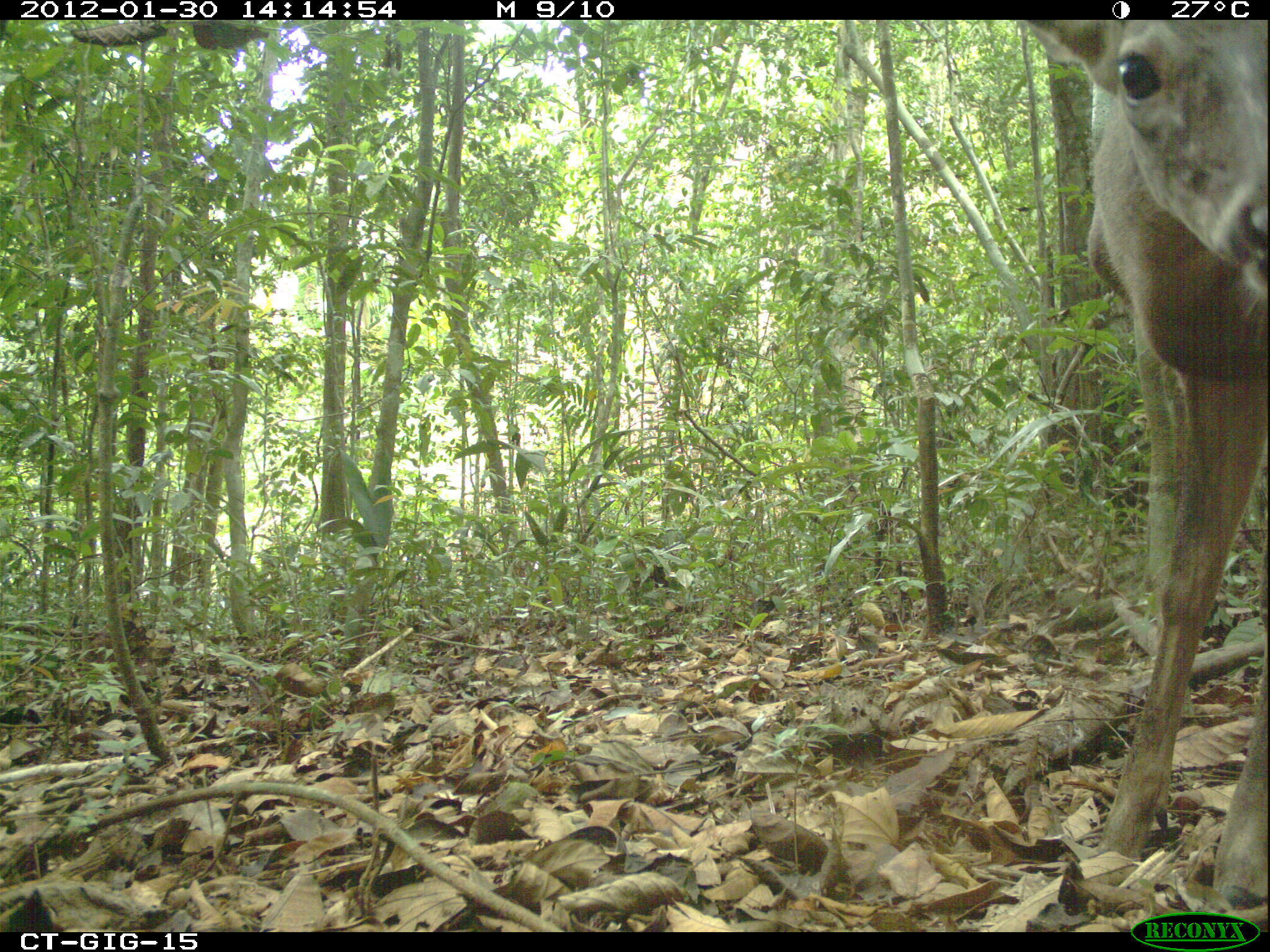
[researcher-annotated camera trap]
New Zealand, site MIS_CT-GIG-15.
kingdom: Animalia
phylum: Chordata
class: Mammalia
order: Artiodactyla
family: Cervidae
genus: Odocoileus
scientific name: Odocoileus virginianus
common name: white-tailed deer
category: white tailed deer